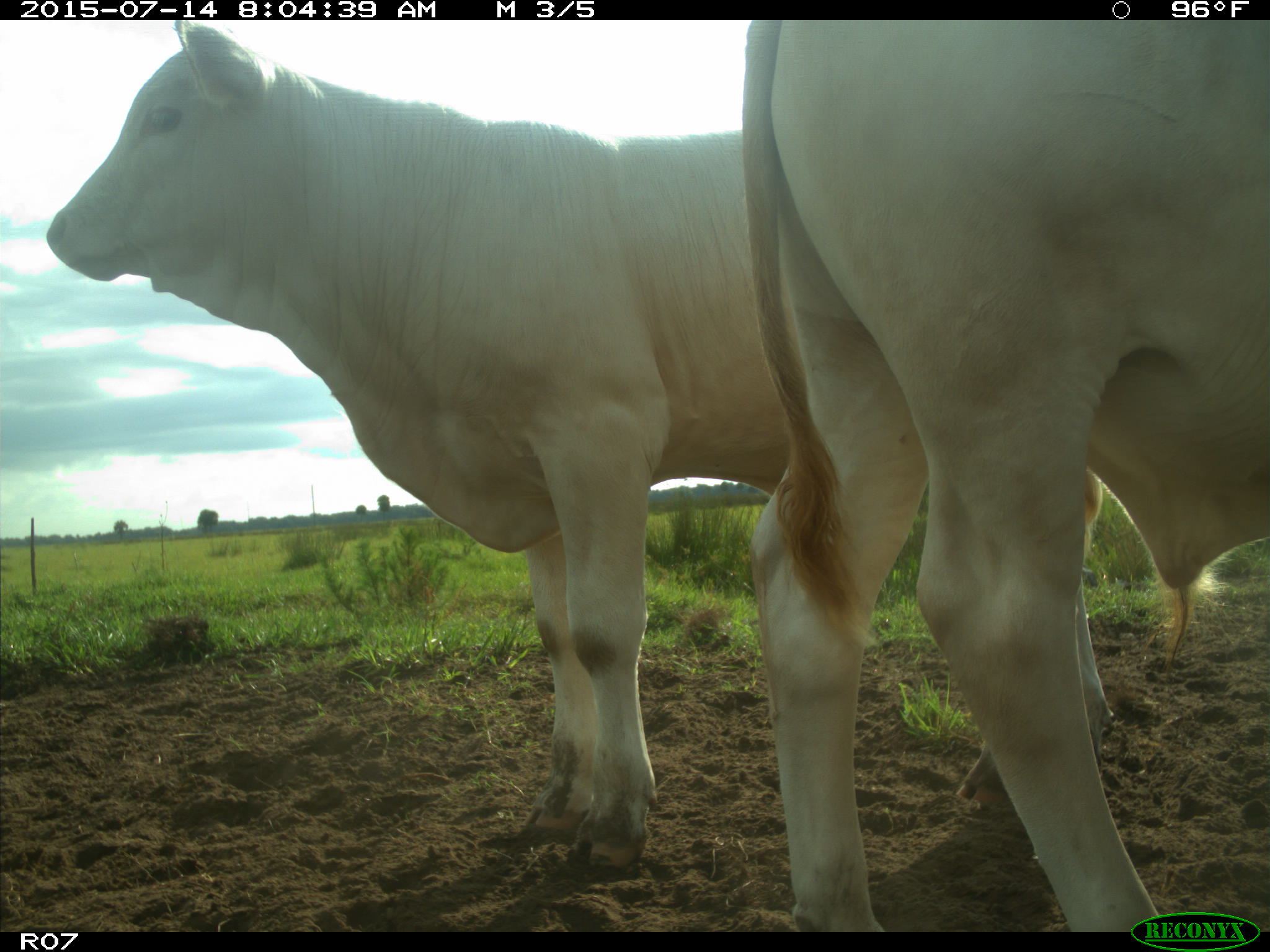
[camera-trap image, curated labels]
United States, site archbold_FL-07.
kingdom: Animalia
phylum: Chordata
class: Mammalia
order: Artiodactyla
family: Bovidae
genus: Bos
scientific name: Bos taurus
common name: domestic cow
Bos taurus (domestic cow).